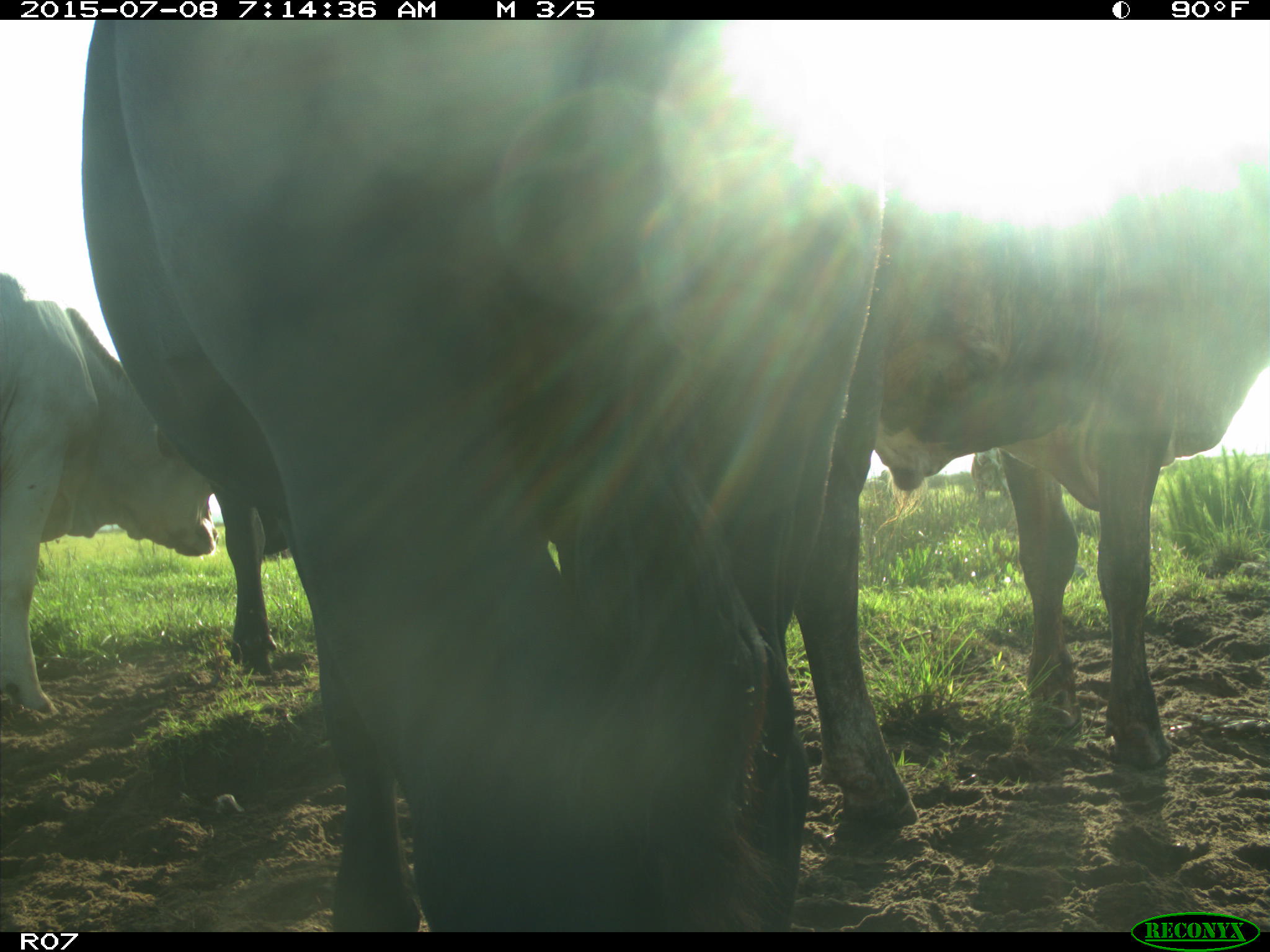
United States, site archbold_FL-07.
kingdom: Animalia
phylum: Chordata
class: Mammalia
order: Artiodactyla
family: Bovidae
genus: Bos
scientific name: Bos taurus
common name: domestic cow